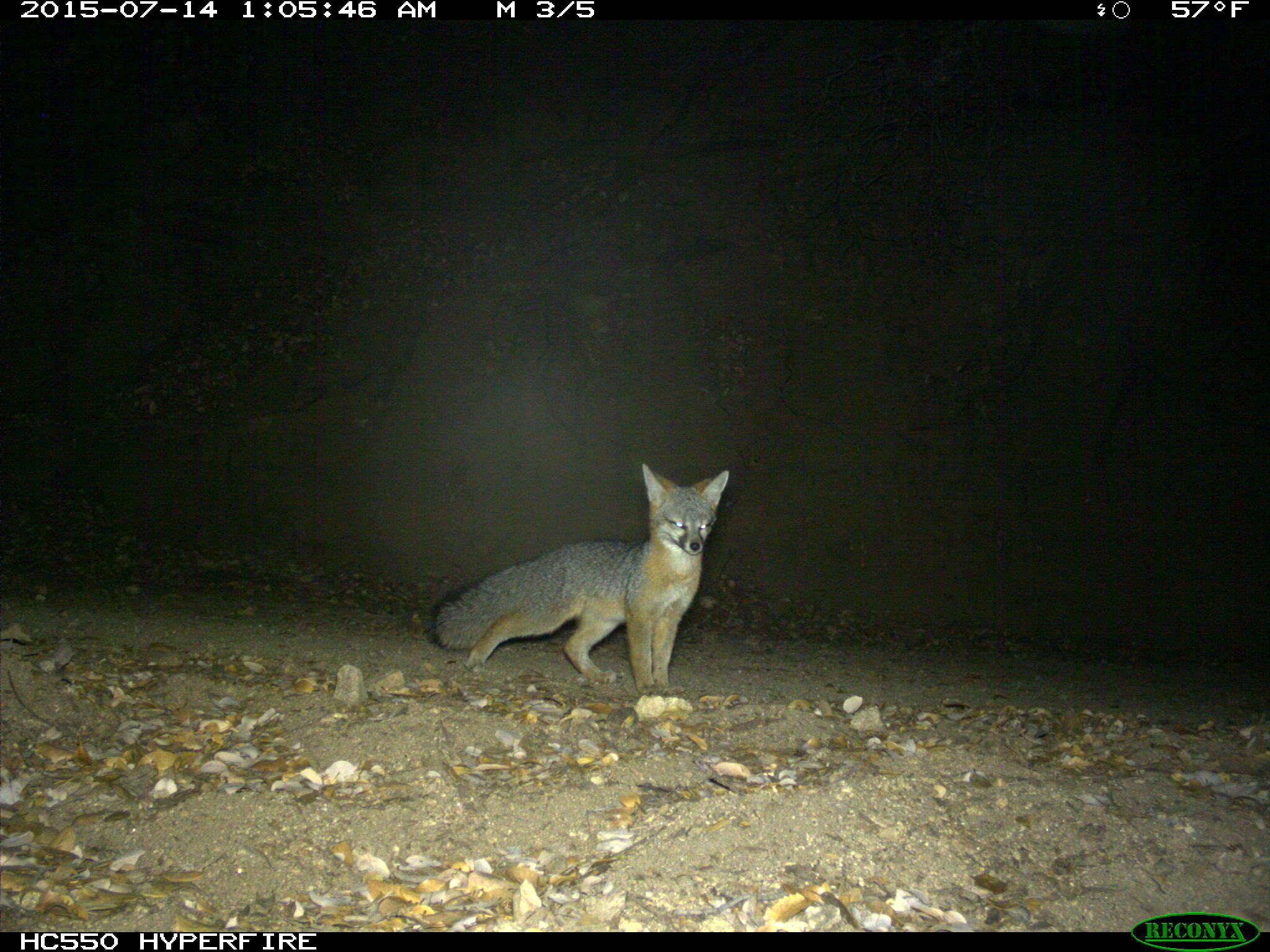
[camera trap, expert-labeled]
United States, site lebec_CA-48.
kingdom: Animalia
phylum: Chordata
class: Mammalia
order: Carnivora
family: Canidae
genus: Urocyon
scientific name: Urocyon cinereoargenteus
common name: gray fox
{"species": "Urocyon cinereoargenteus (gray fox)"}